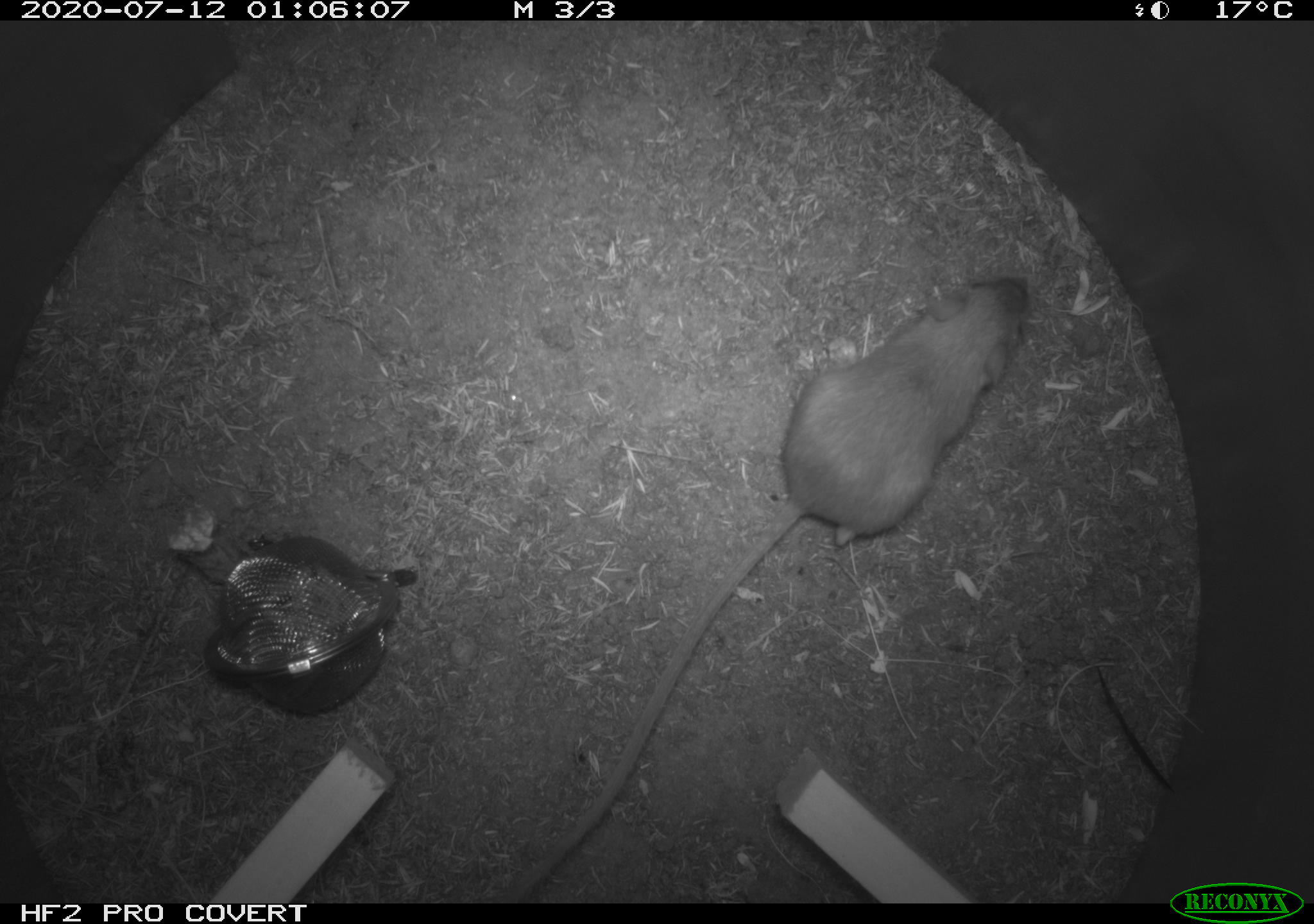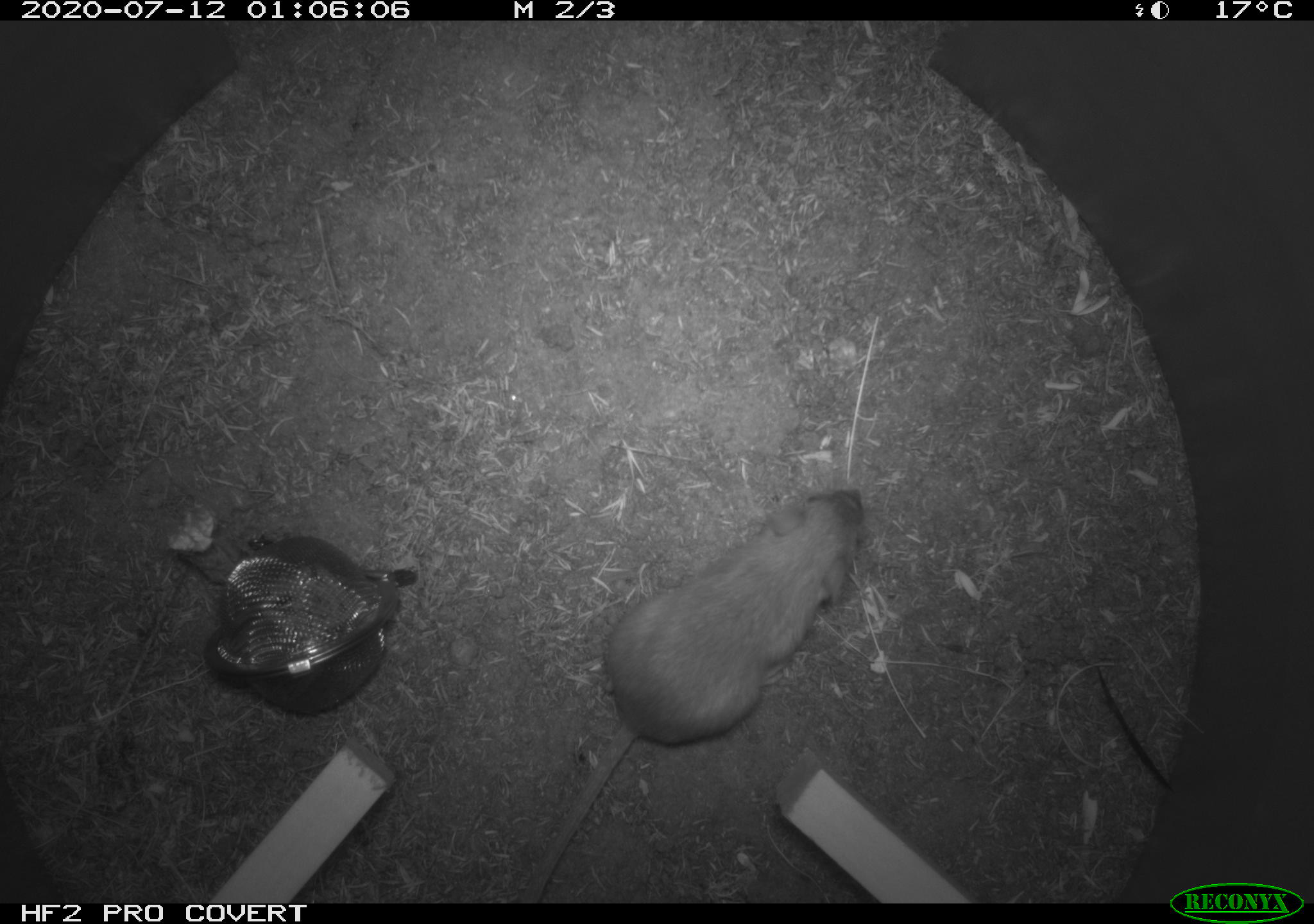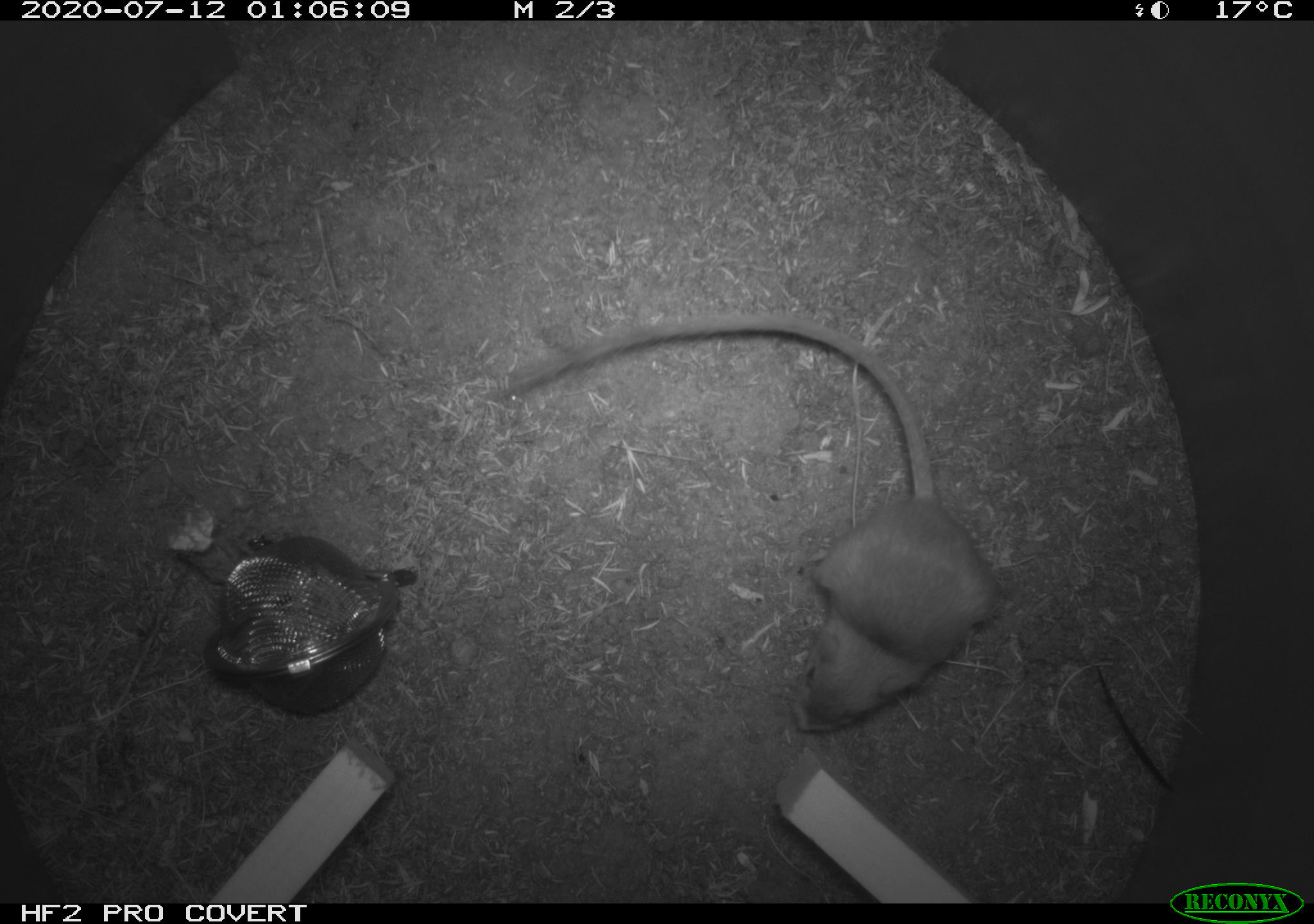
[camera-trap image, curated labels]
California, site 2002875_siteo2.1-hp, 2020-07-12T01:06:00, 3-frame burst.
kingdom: Animalia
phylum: Chordata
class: Mammalia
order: Rodentia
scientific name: Rodentia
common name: rodent